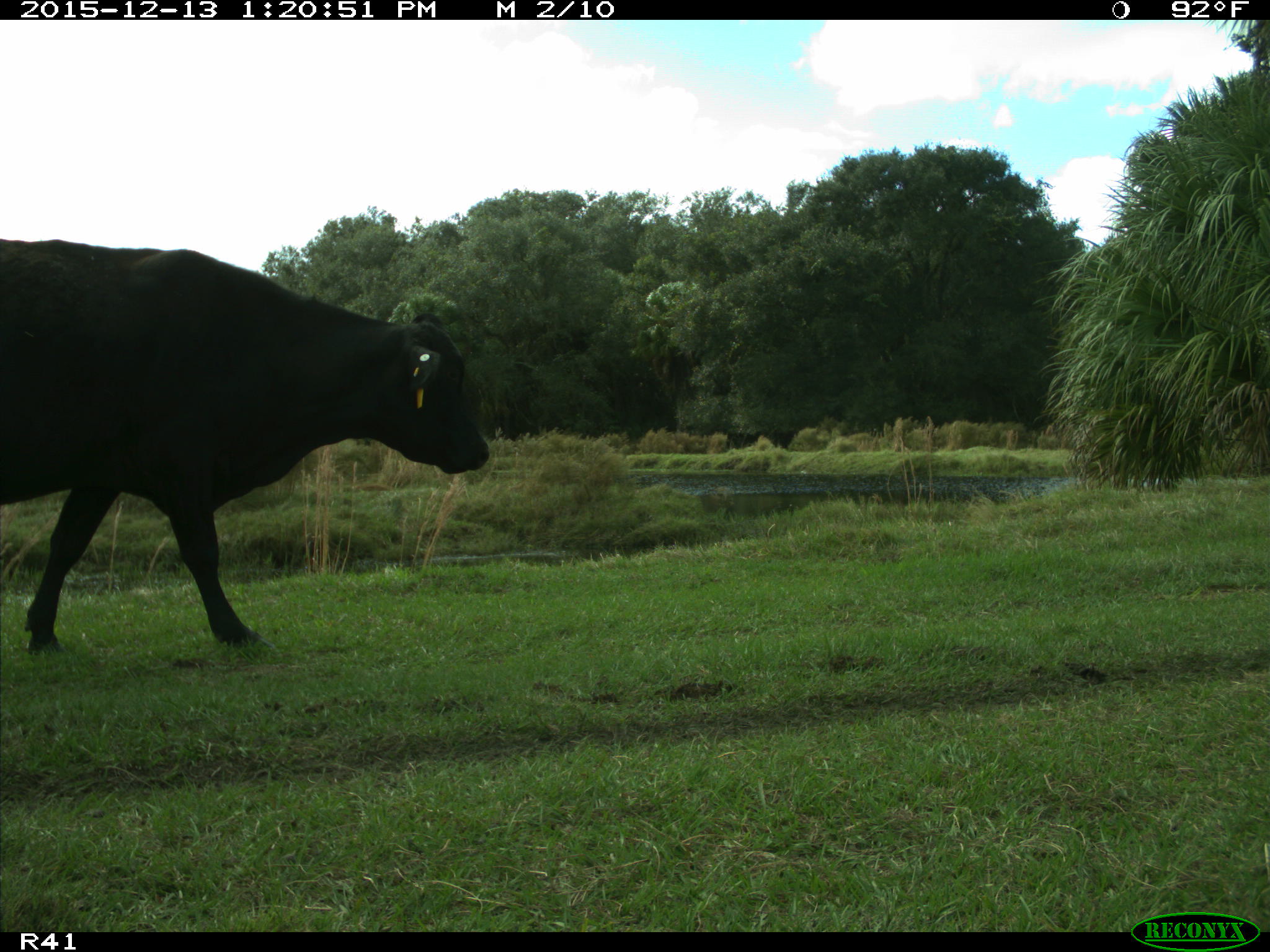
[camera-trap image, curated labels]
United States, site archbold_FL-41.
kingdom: Animalia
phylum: Chordata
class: Mammalia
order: Artiodactyla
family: Bovidae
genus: Bos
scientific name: Bos taurus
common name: domestic cow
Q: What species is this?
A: Bos taurus (domestic cow).